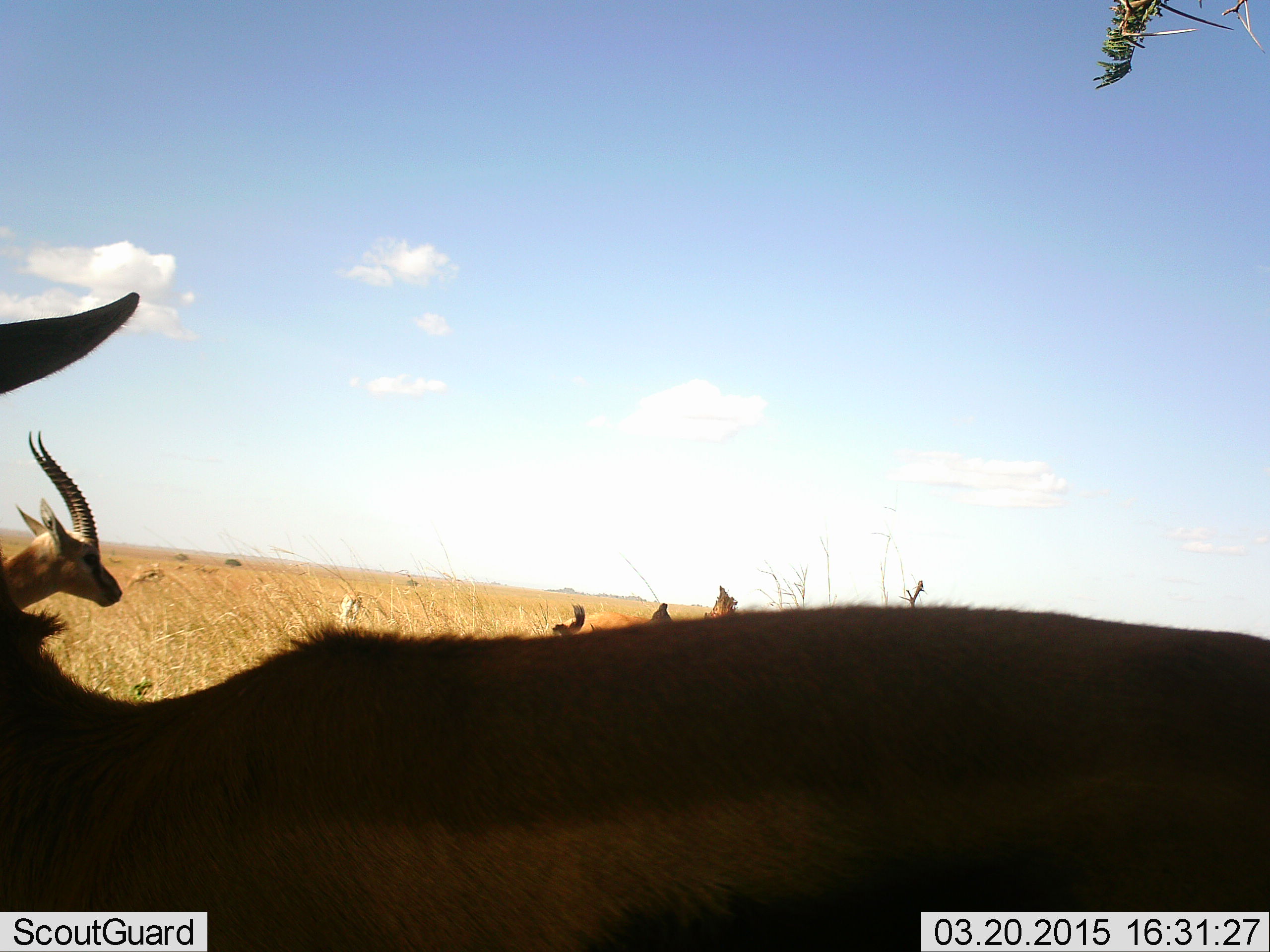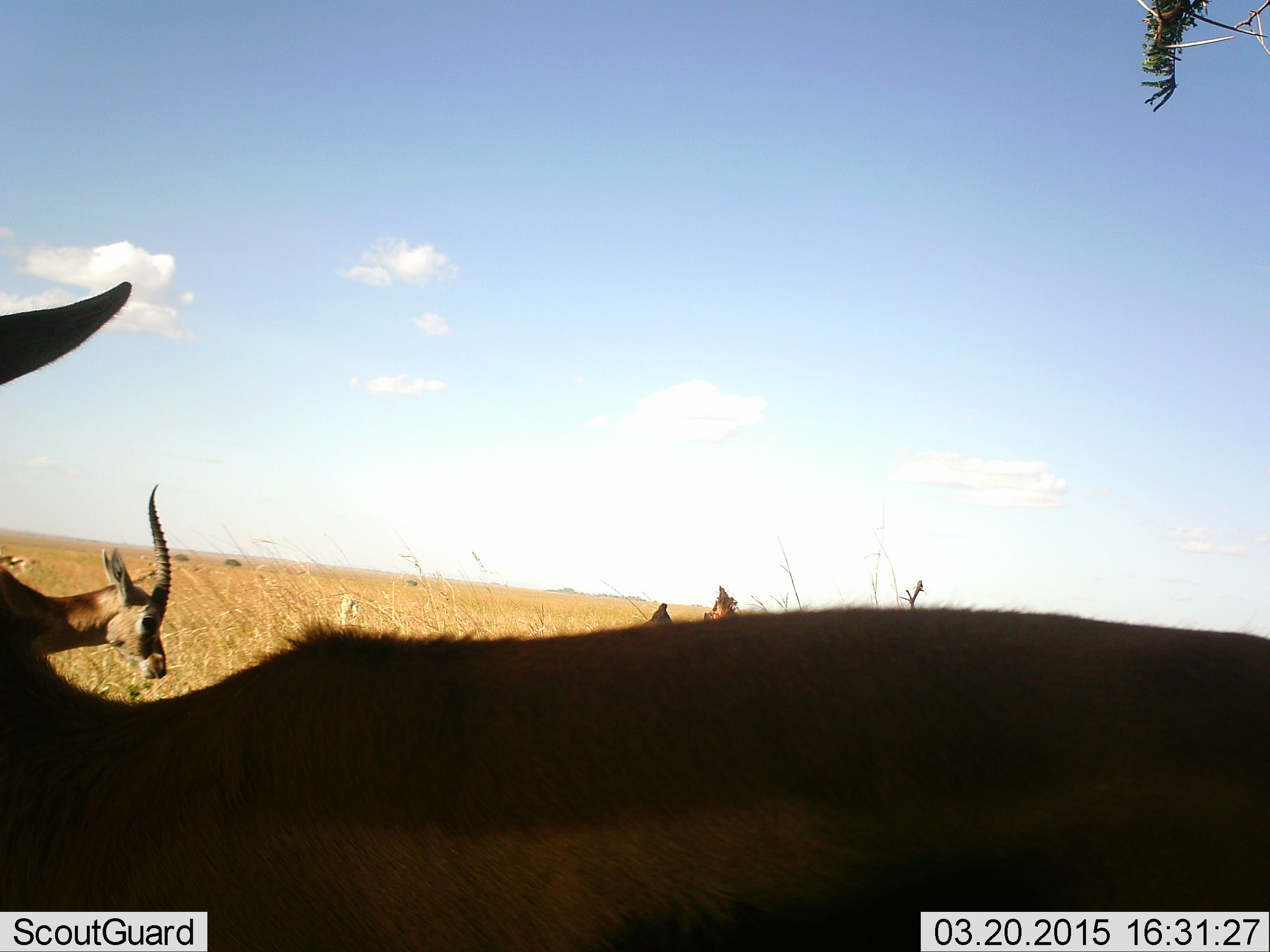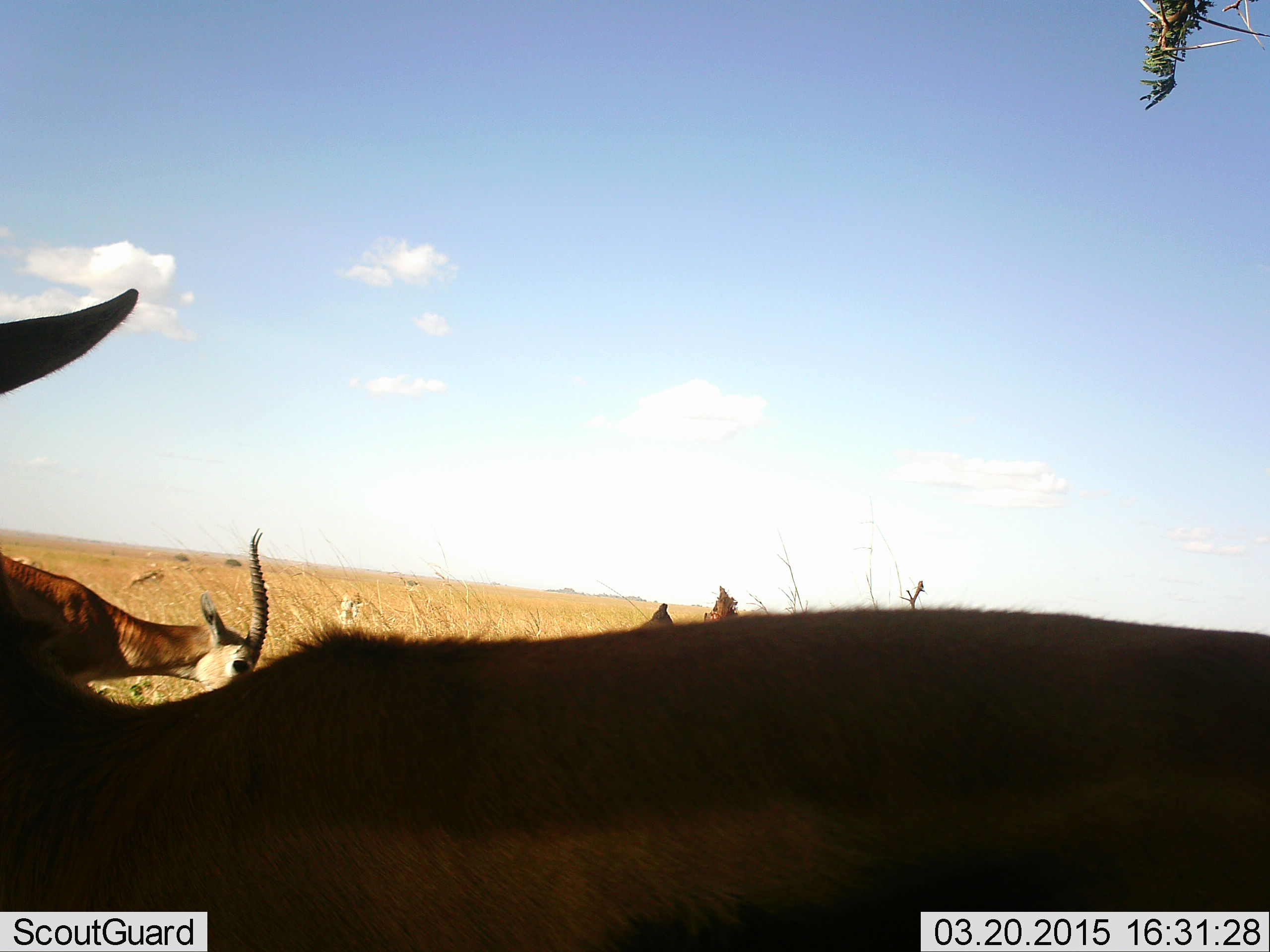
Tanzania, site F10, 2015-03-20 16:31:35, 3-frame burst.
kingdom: Animalia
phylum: Chordata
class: Mammalia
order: Artiodactyla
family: Bovidae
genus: Eudorcas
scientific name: Eudorcas thomsonii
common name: thomson's gazelle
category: gazellethomsons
Gazellethomsons (thomson's gazelle) (Eudorcas thomsonii), count 5. Behavior (volunteer vote fractions): standing 80%, resting 0%, moving 60%, interacting 0%. Young present (vote fraction): 0%. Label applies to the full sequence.